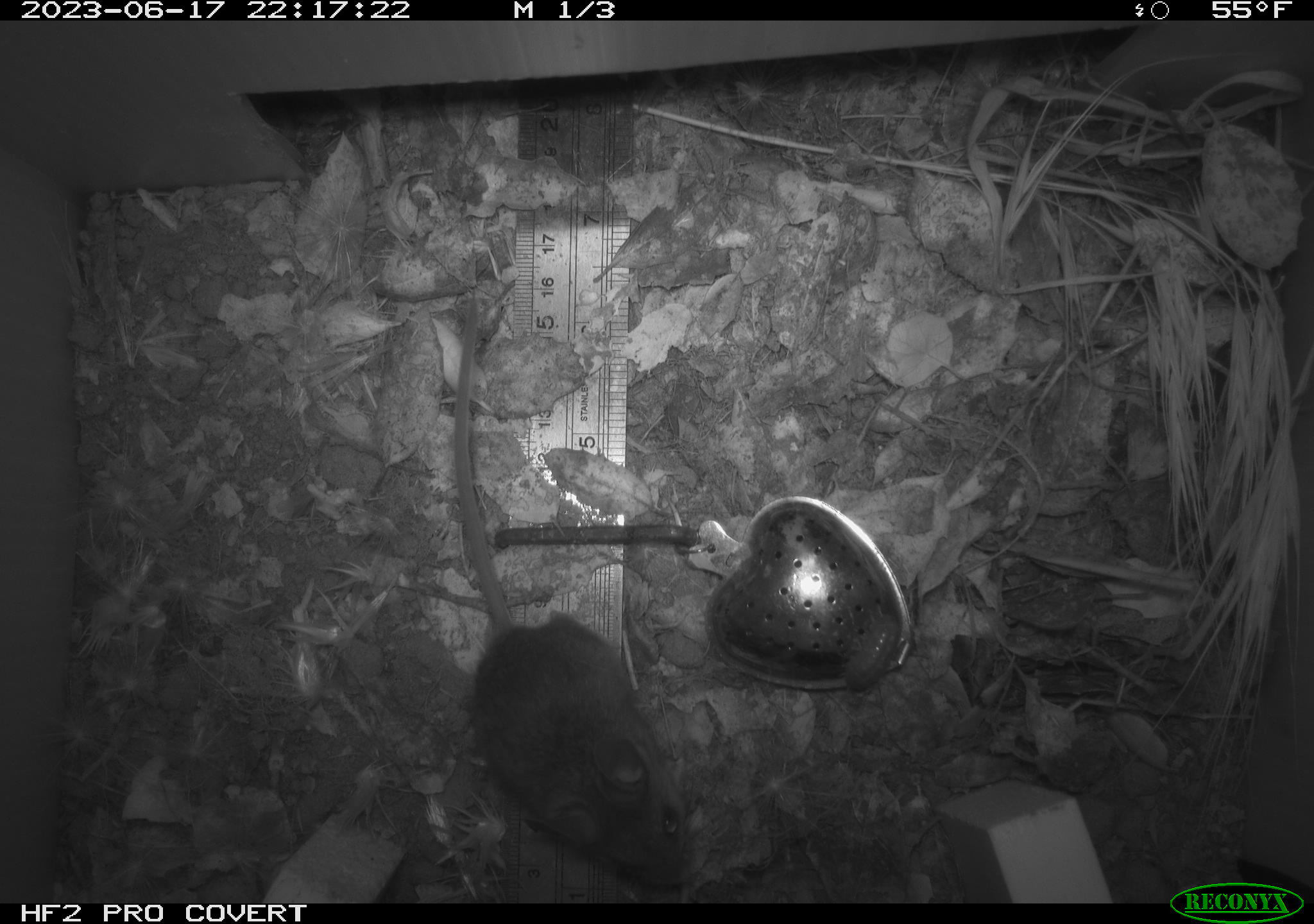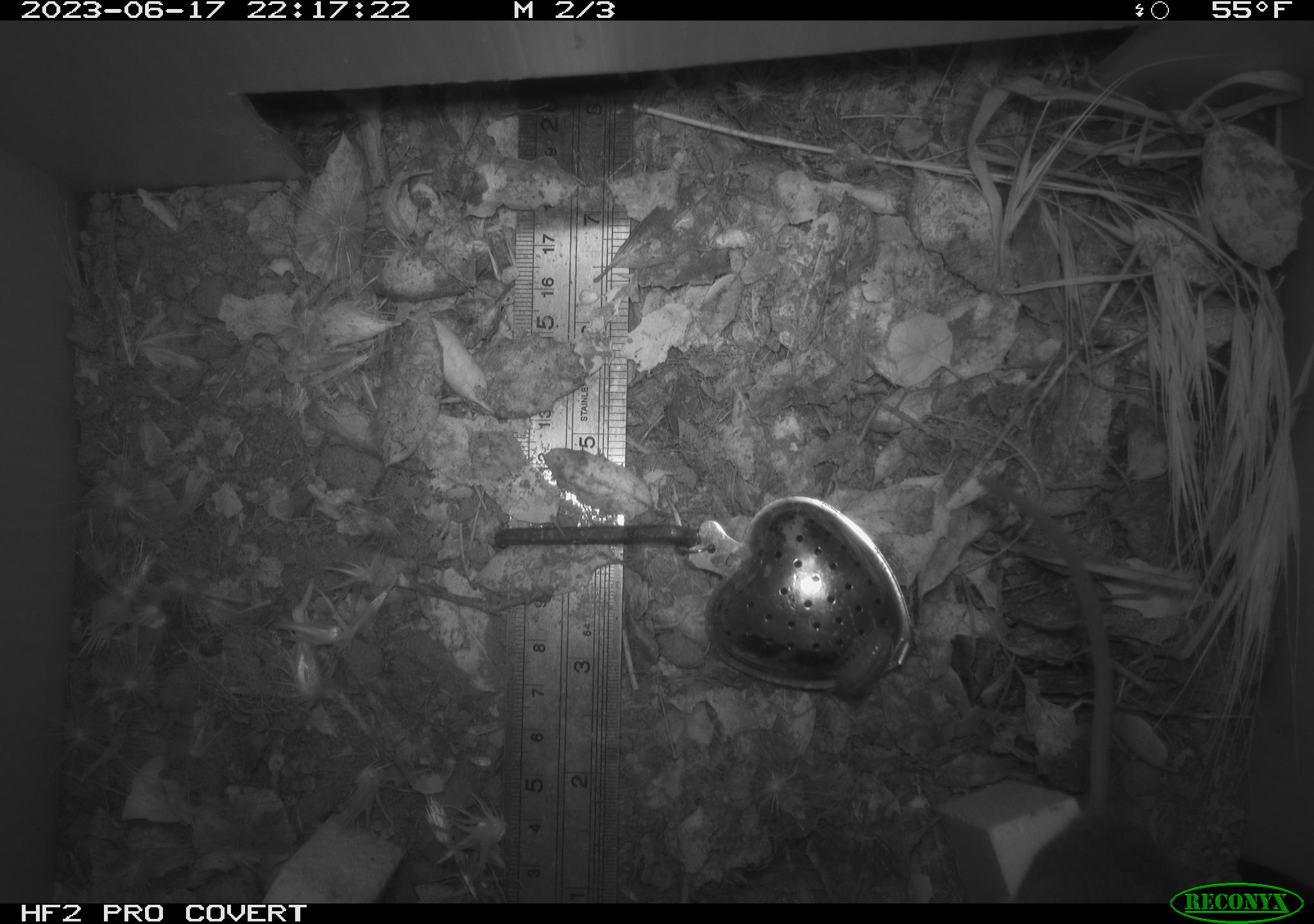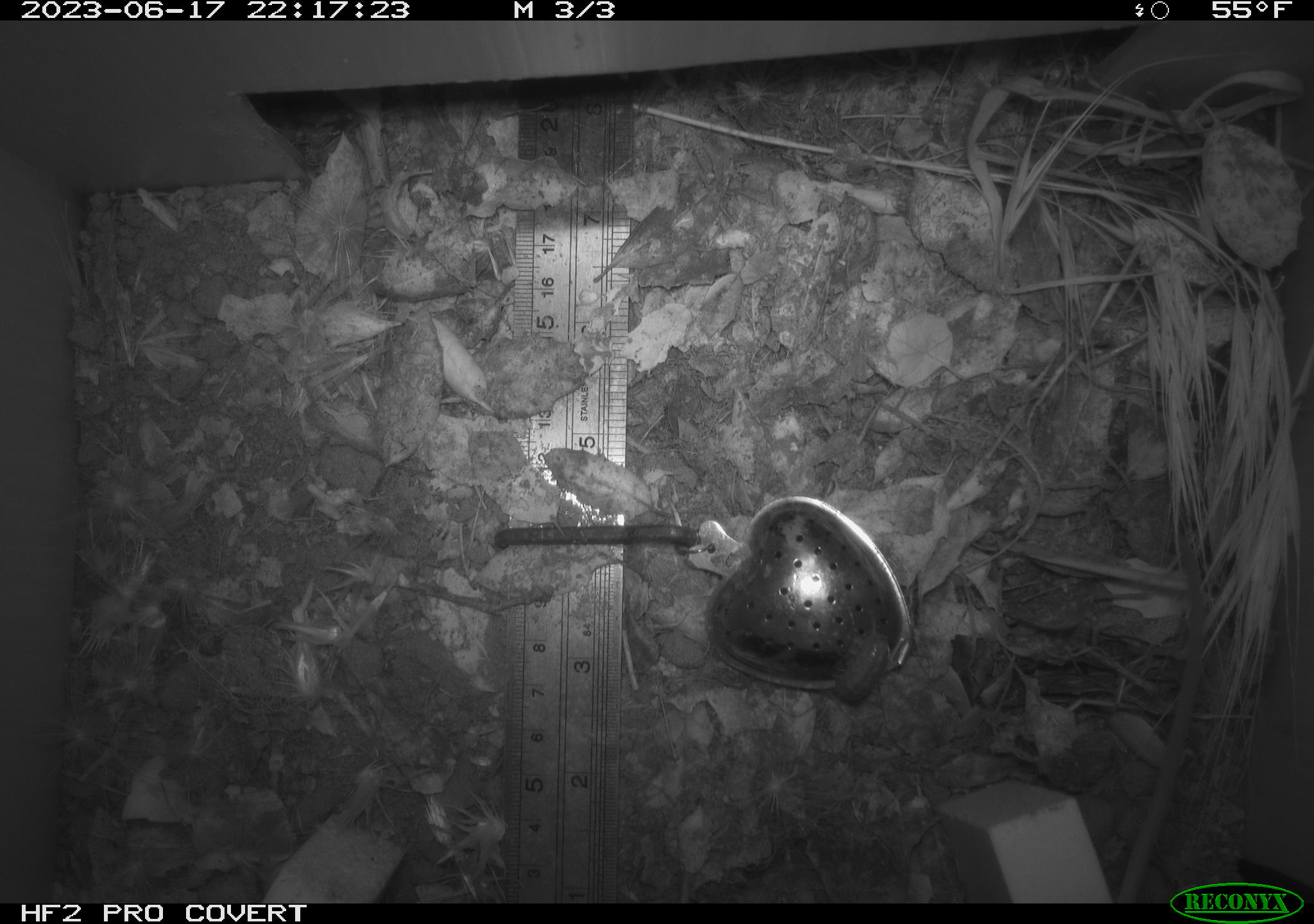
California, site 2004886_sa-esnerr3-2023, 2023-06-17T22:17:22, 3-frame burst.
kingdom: Animalia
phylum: Chordata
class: Mammalia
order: Rodentia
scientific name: Rodentia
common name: mouse species